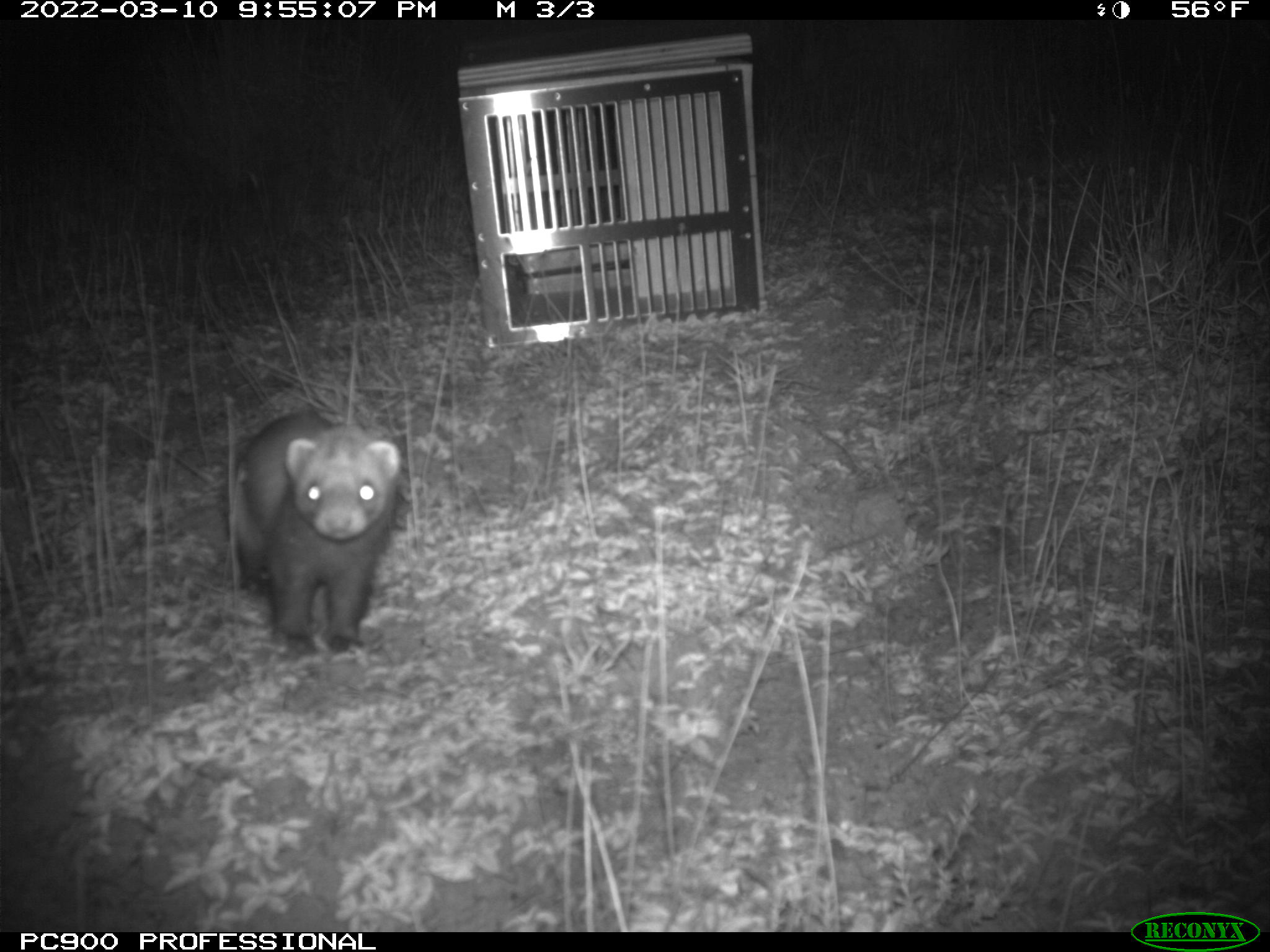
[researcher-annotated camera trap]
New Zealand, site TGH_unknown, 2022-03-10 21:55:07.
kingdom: Animalia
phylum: Chordata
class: Mammalia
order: Carnivora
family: Mustelidae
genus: Mustela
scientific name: Mustela furo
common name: ferret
Ferret (Mustela furo).